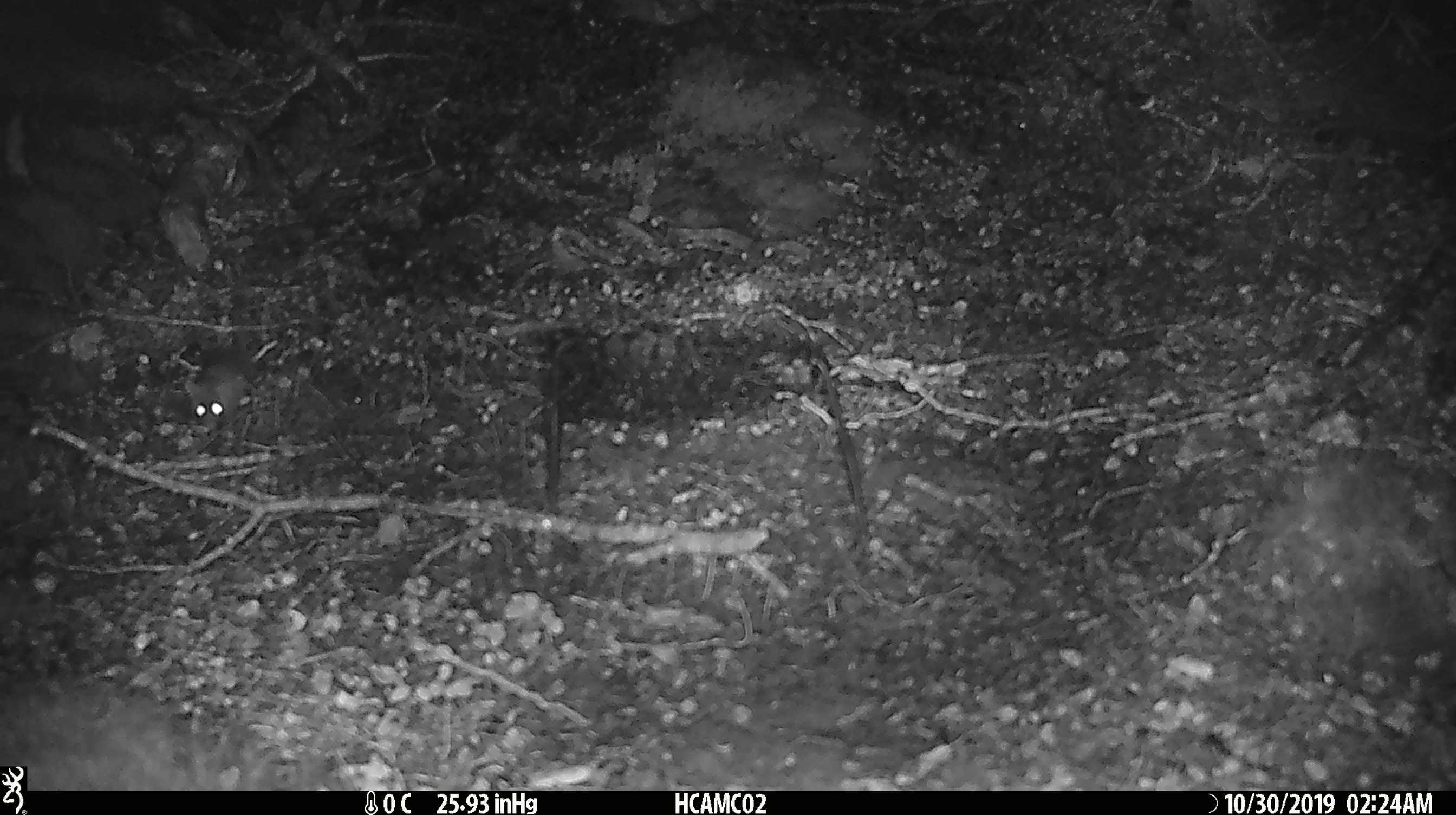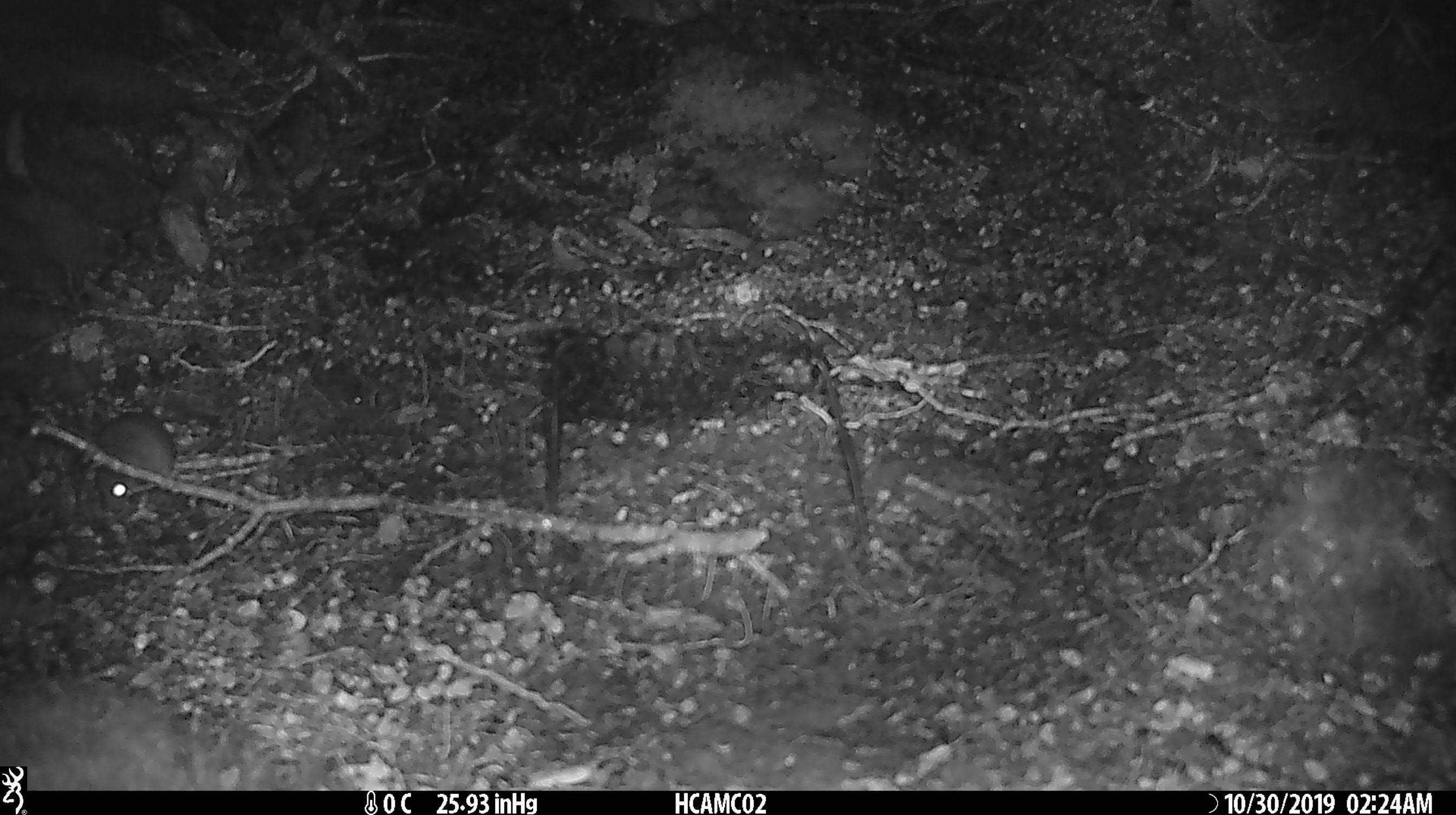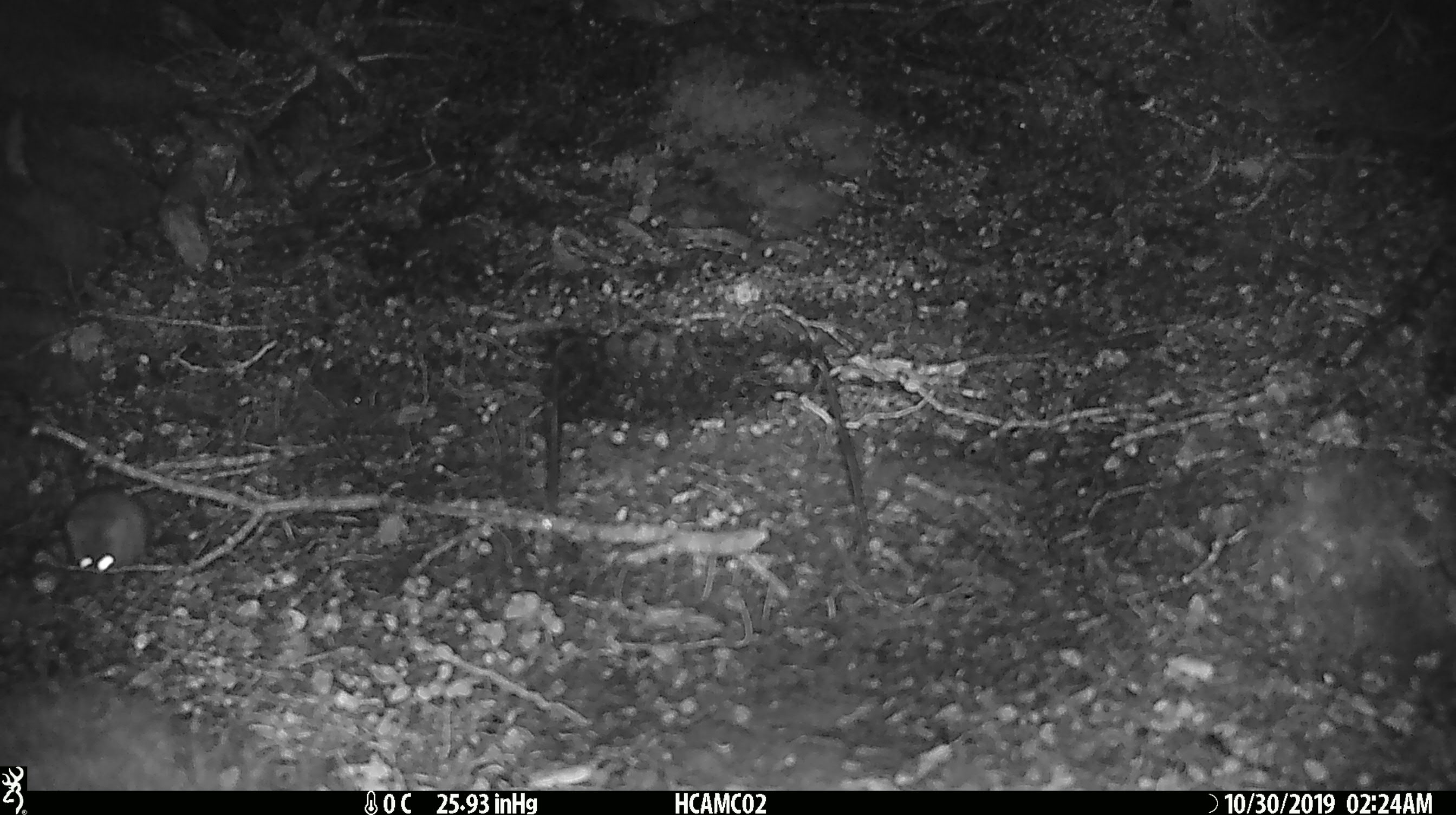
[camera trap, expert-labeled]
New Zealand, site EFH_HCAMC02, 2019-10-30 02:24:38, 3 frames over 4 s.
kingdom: Animalia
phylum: Chordata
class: Mammalia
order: Rodentia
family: Muridae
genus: Mus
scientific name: Mus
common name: mouse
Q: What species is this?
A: Mouse (Mus).